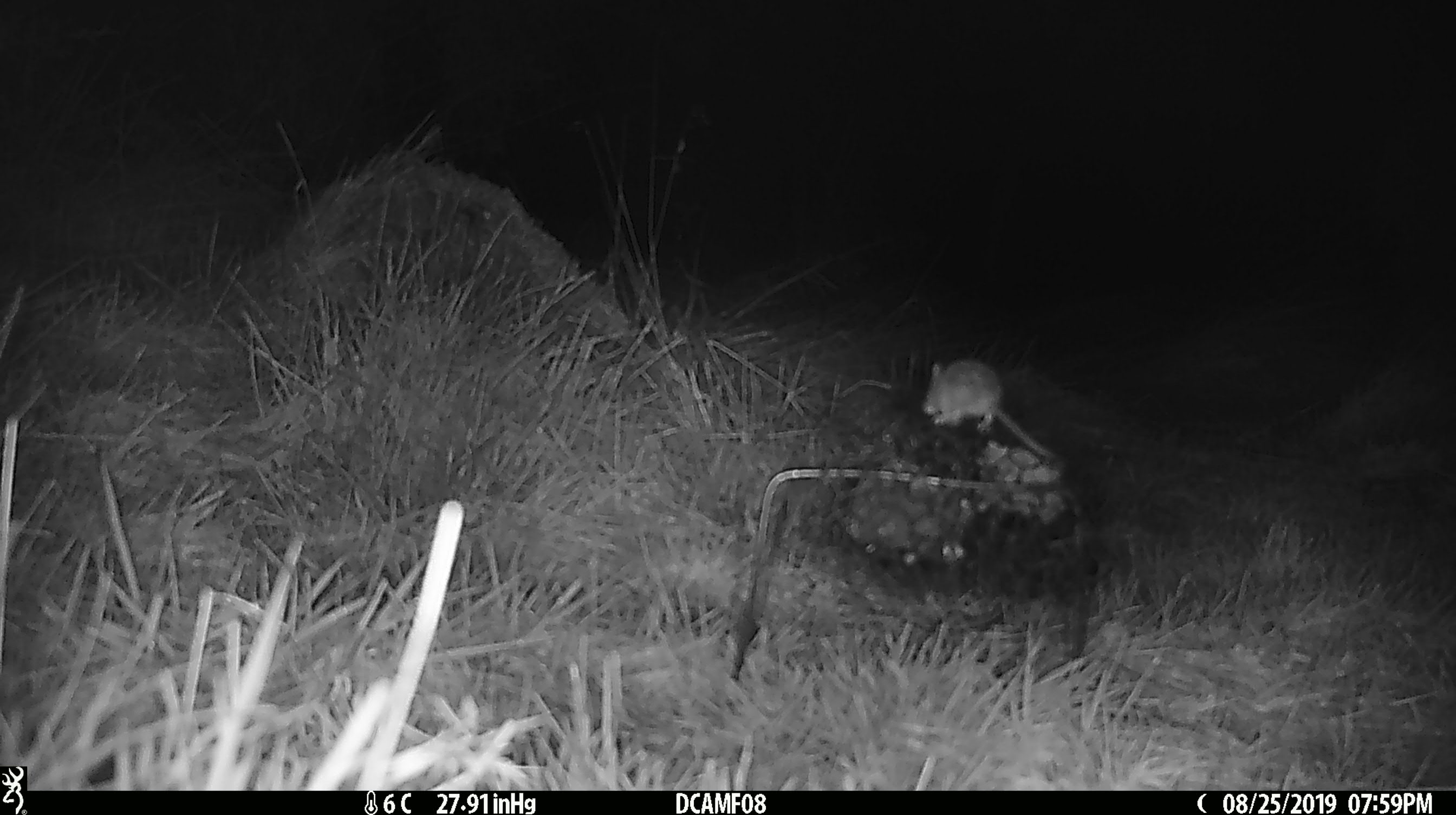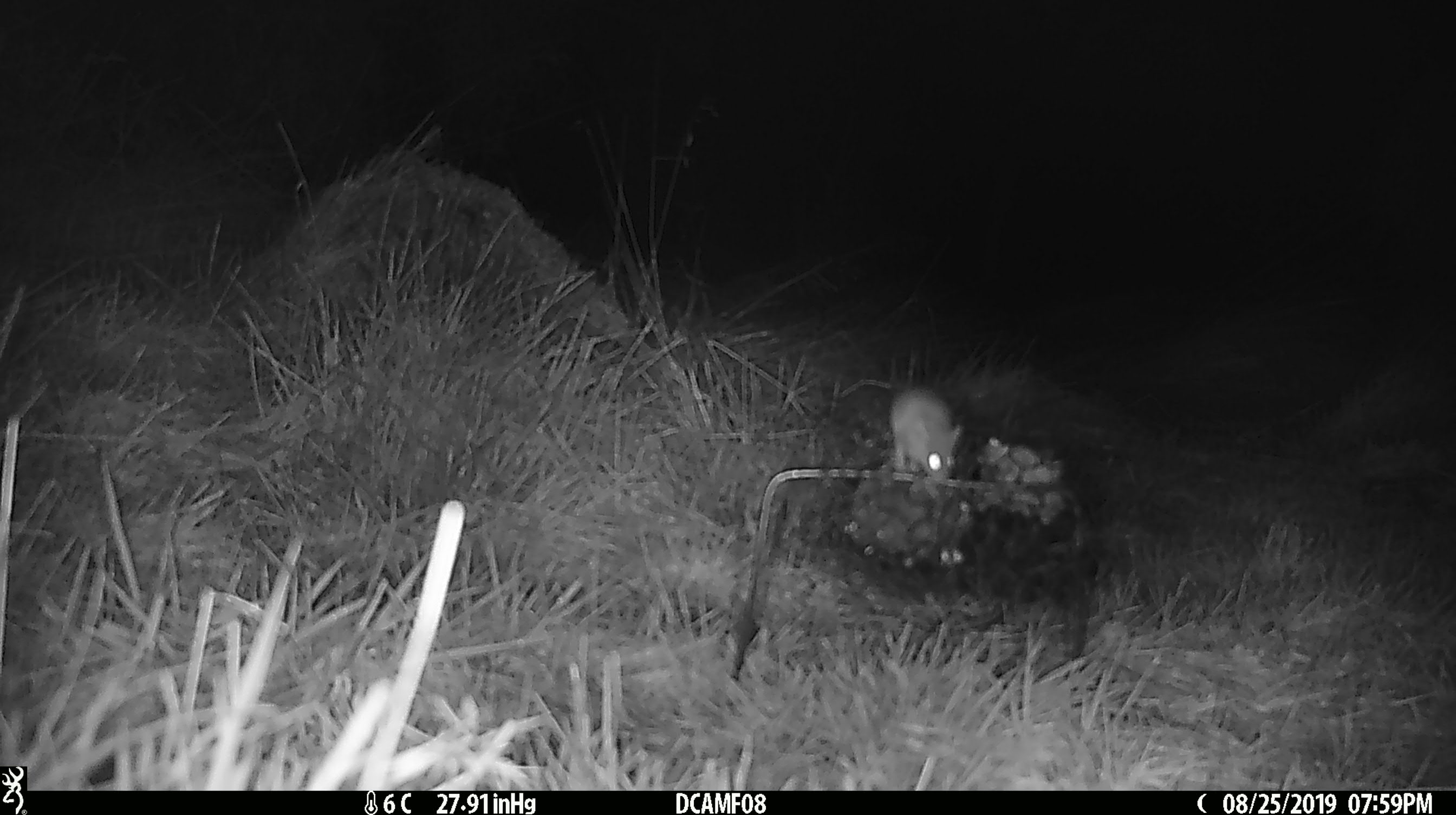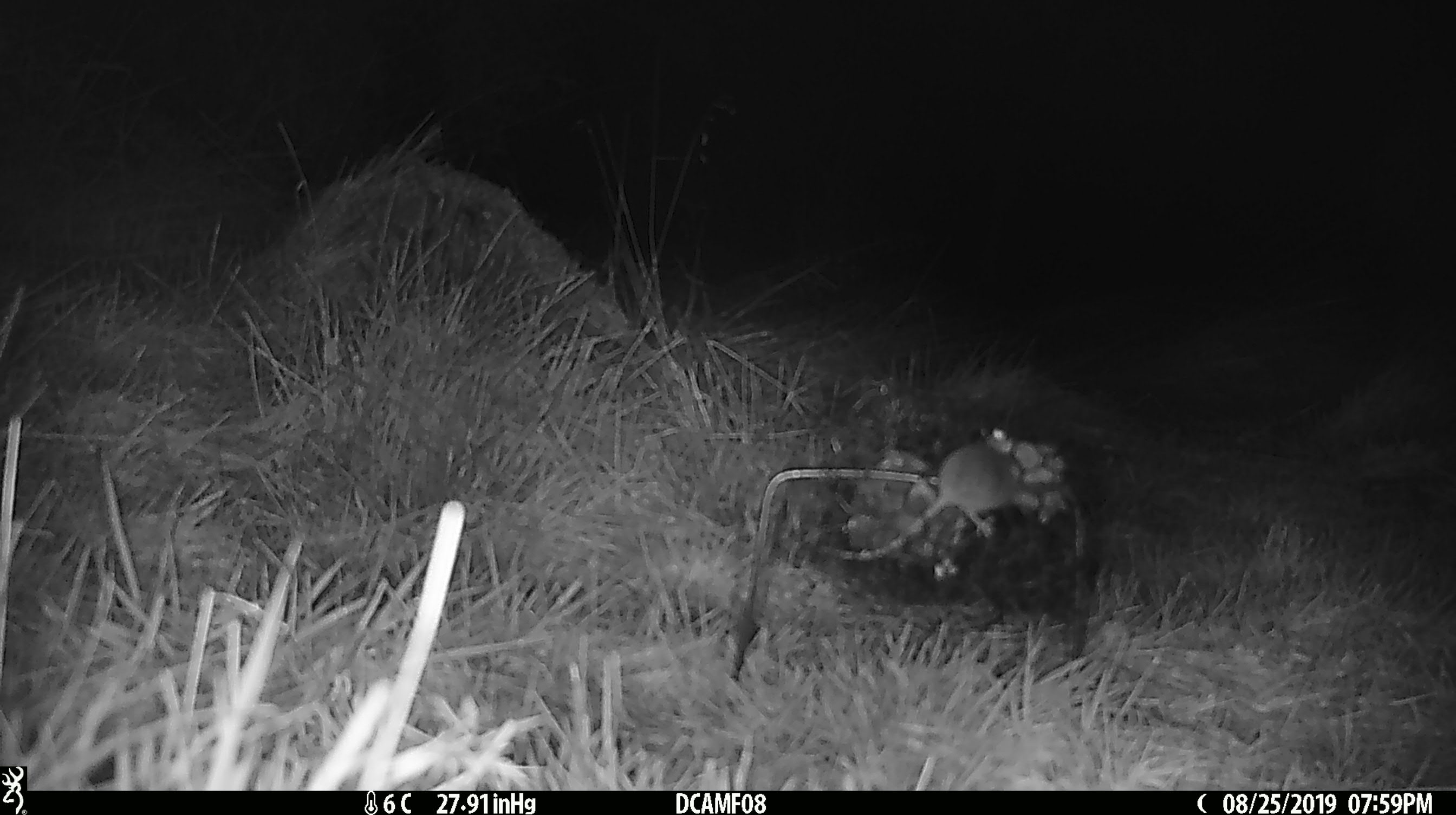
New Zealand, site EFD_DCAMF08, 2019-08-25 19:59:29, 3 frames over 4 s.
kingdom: Animalia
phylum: Chordata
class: Mammalia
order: Rodentia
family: Muridae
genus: Mus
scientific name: Mus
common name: mouse